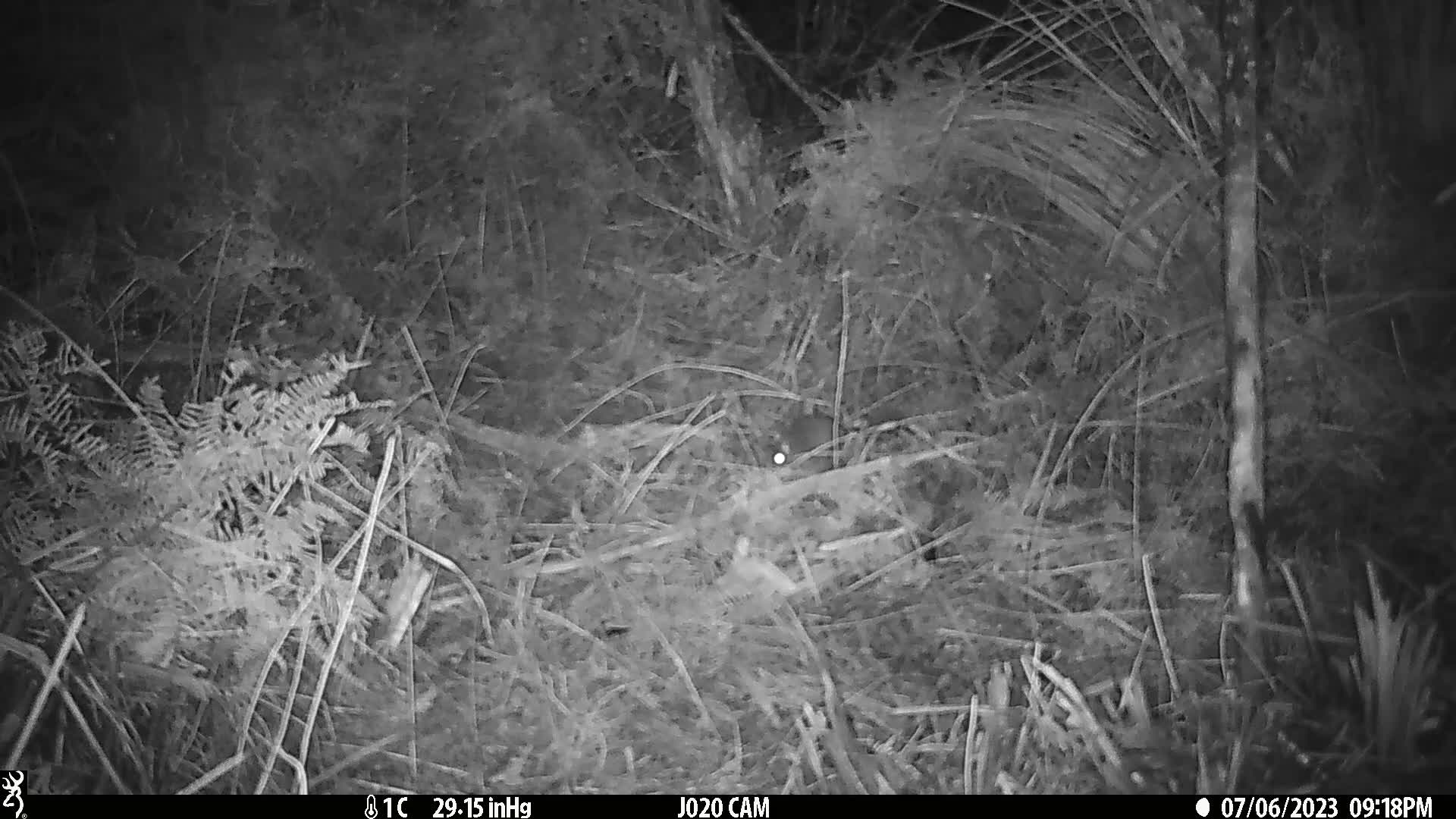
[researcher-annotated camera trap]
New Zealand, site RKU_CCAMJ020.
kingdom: Animalia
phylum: Chordata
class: Mammalia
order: Rodentia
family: Muridae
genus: Rattus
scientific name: Rattus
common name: rat